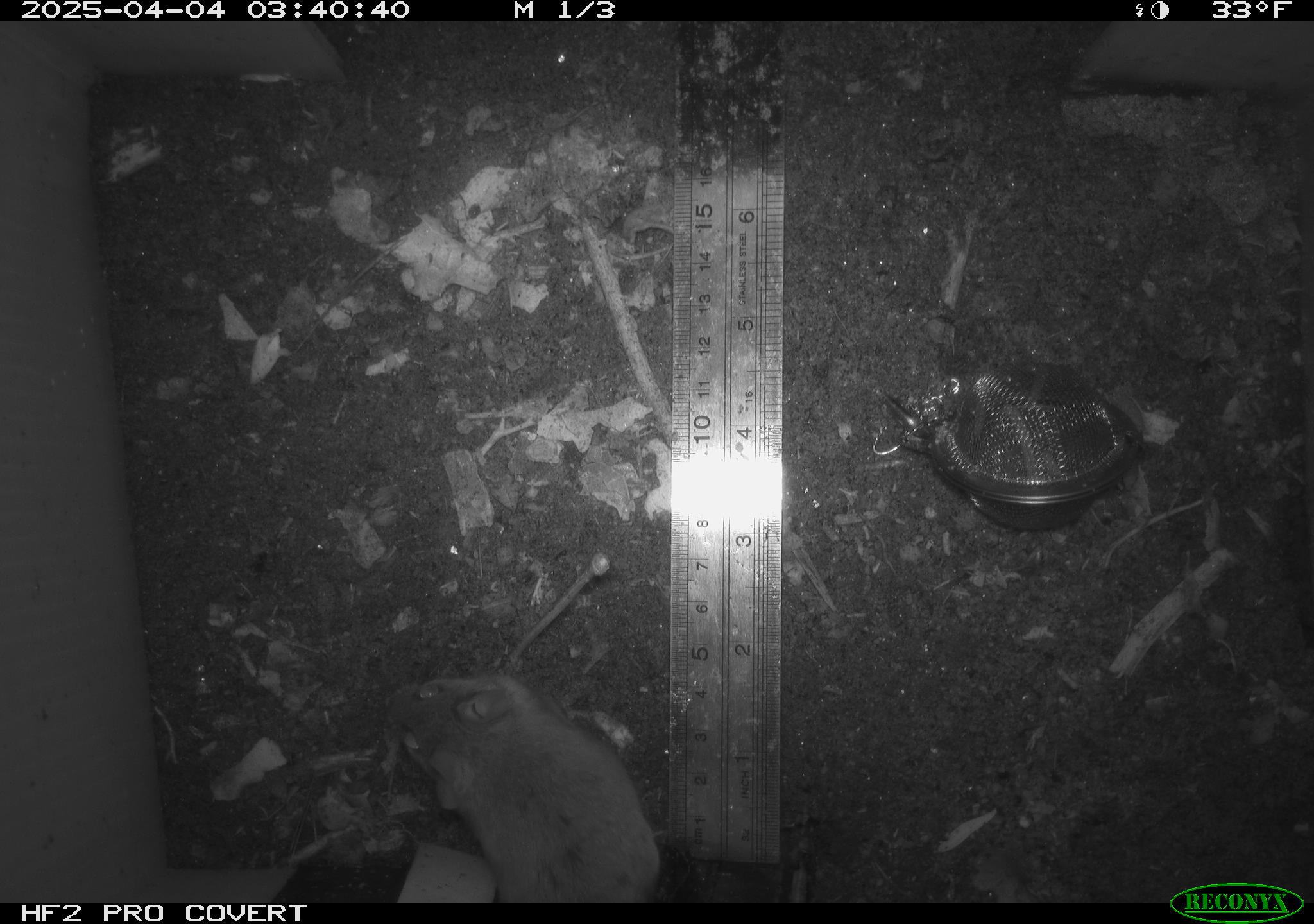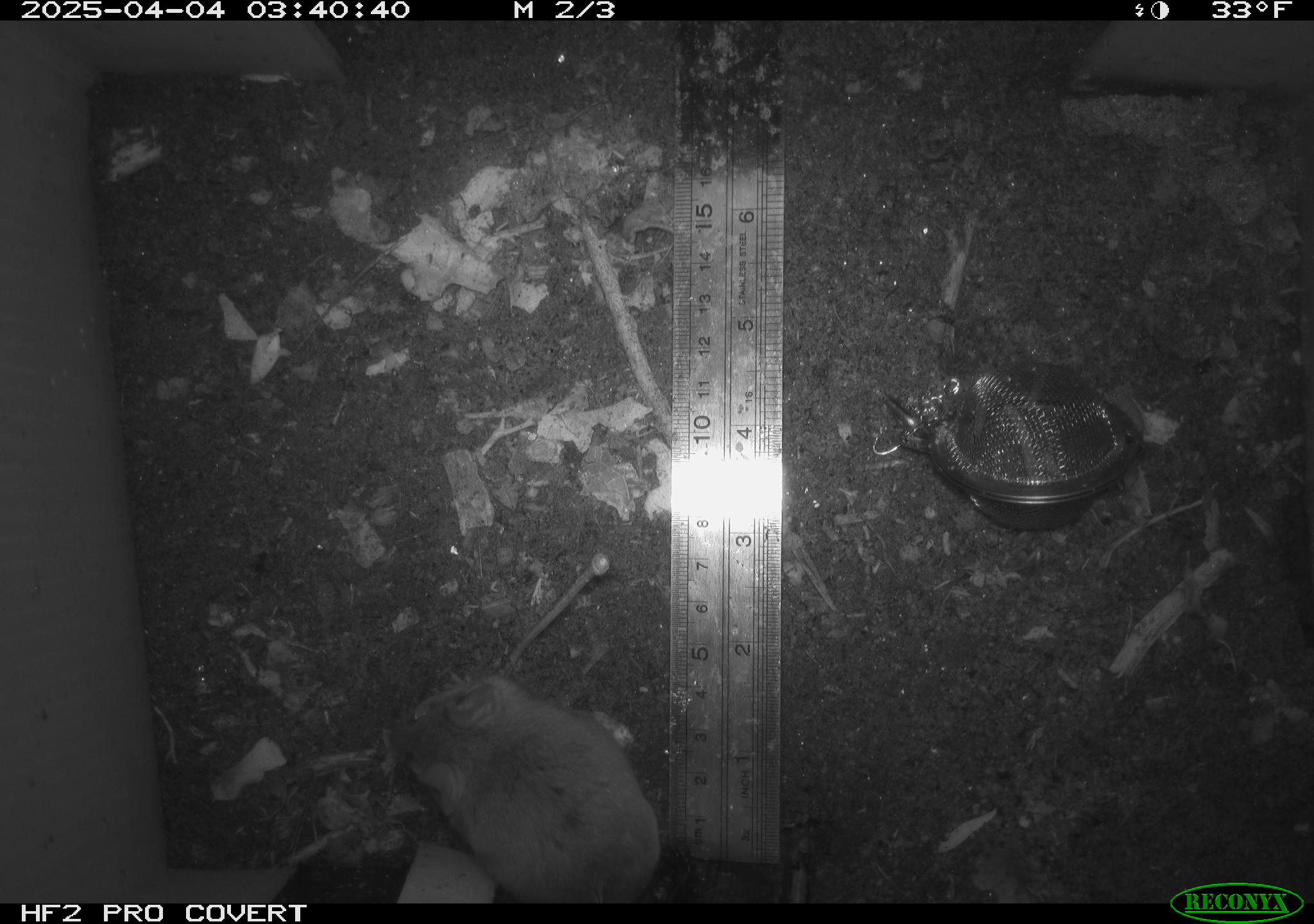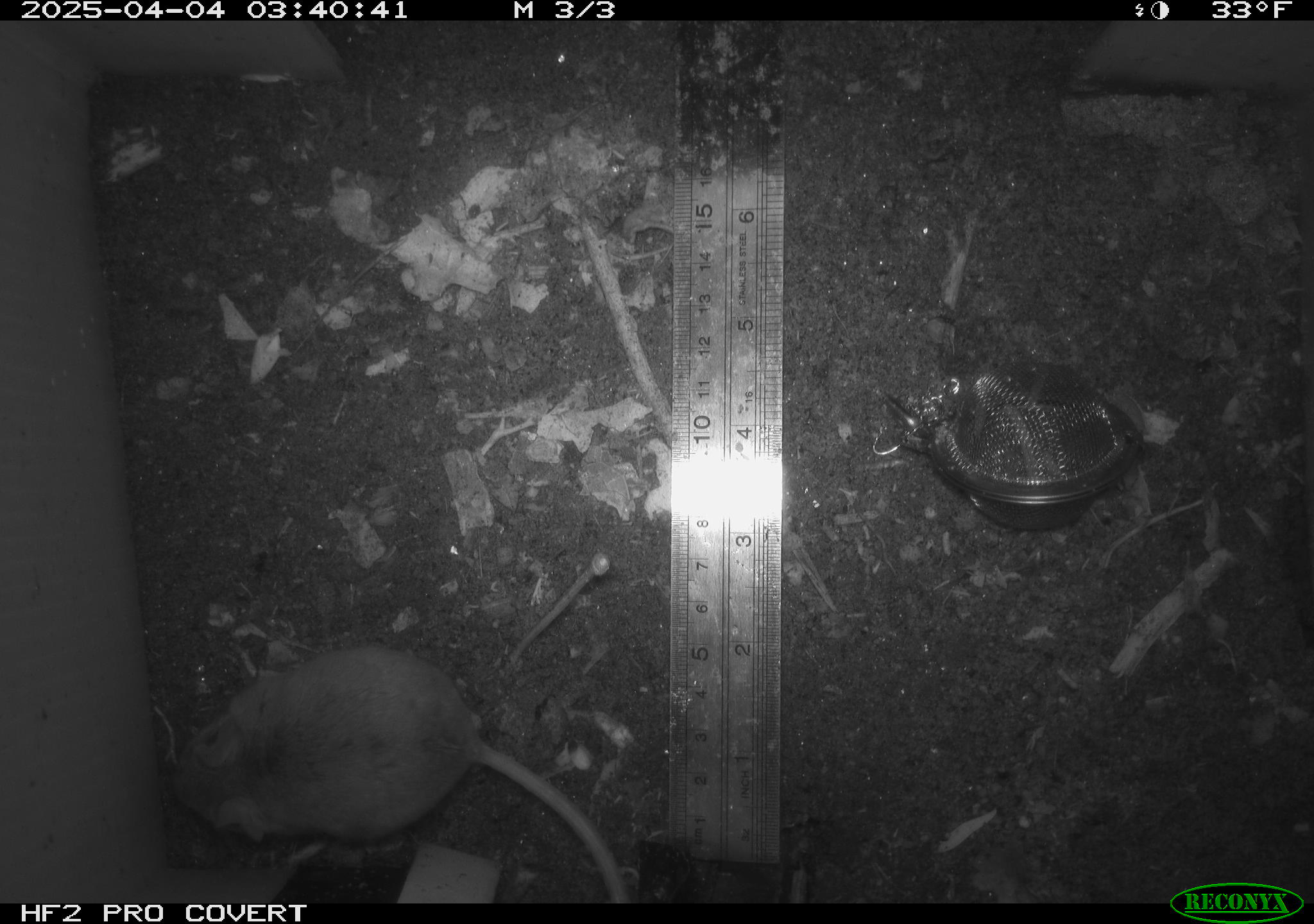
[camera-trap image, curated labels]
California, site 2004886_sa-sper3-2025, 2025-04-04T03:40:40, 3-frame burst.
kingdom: Animalia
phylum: Chordata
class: Mammalia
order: Rodentia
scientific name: Rodentia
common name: mouse species